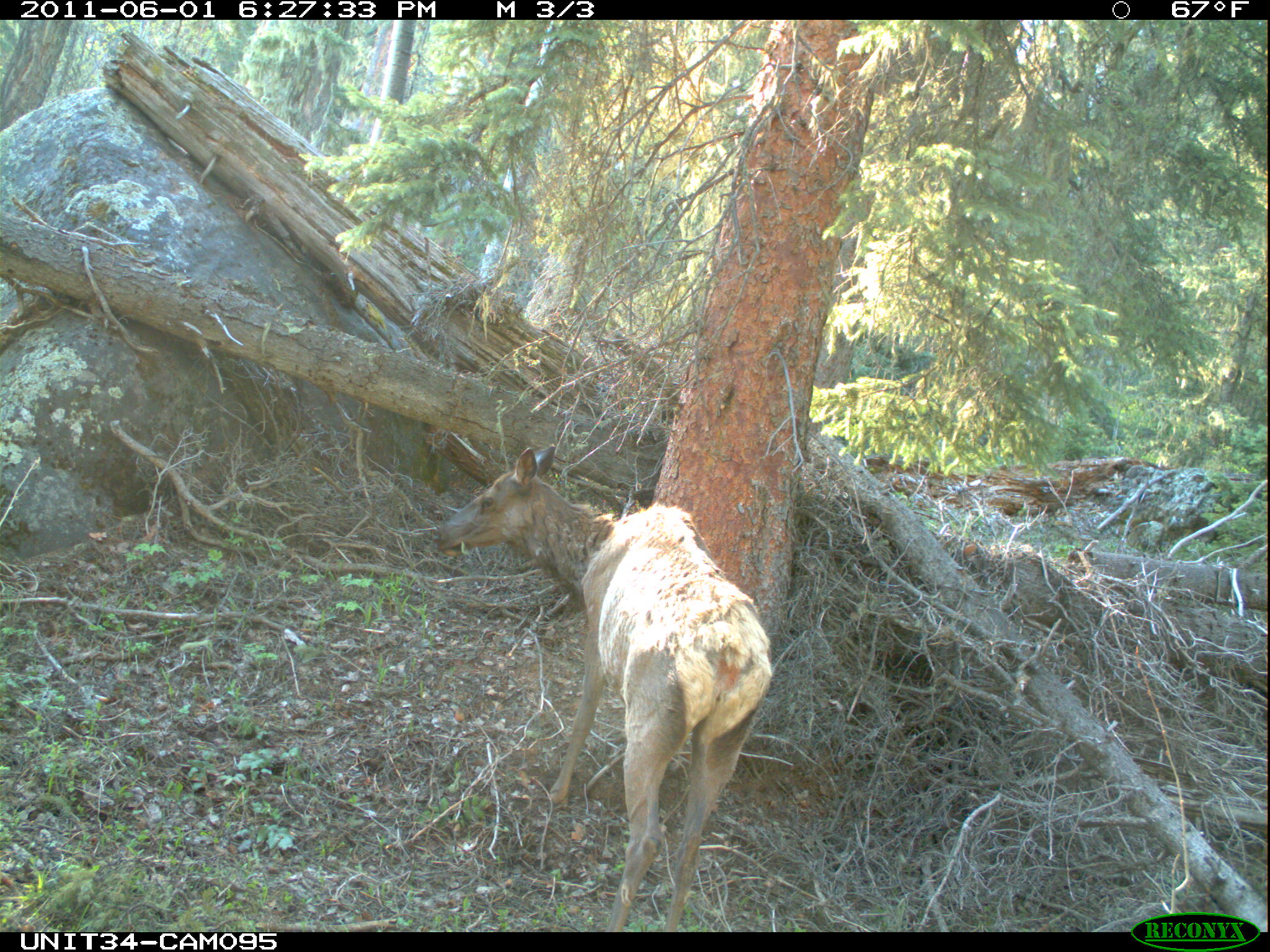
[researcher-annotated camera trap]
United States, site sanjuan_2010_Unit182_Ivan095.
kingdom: Animalia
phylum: Chordata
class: Mammalia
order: Artiodactyla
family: Cervidae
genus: Cervus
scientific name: Cervus elaphus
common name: red deer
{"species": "Cervus elaphus (red deer)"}